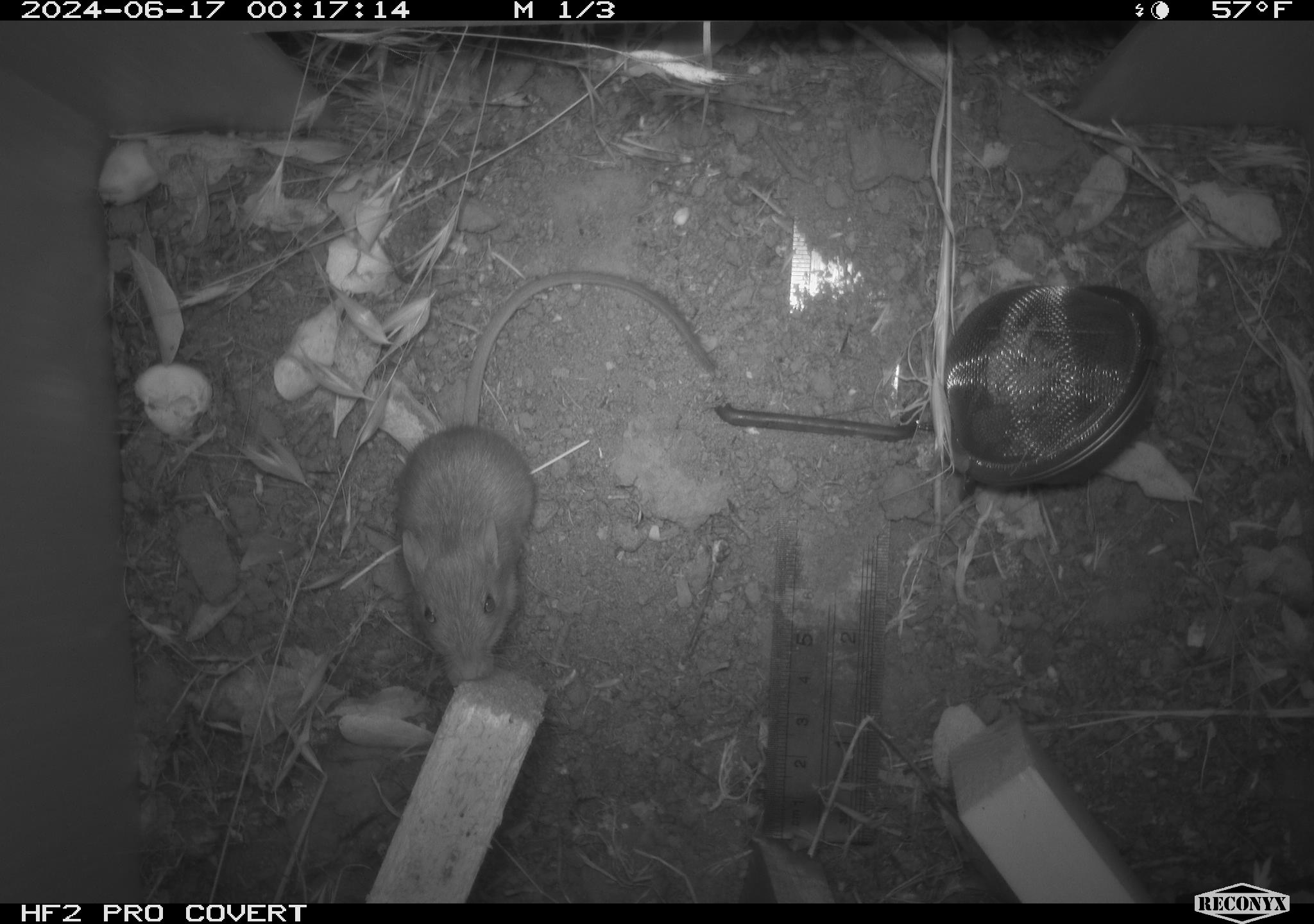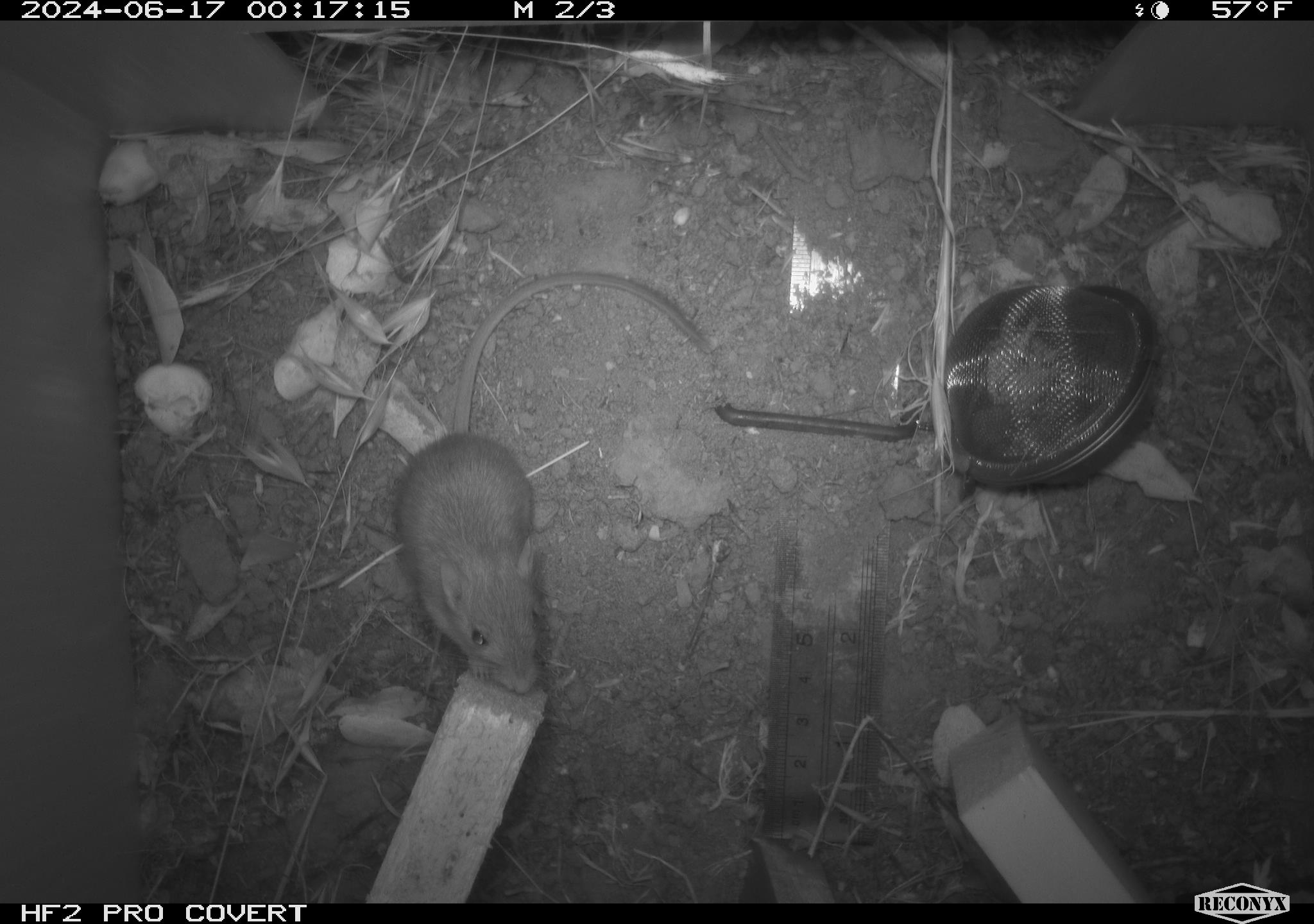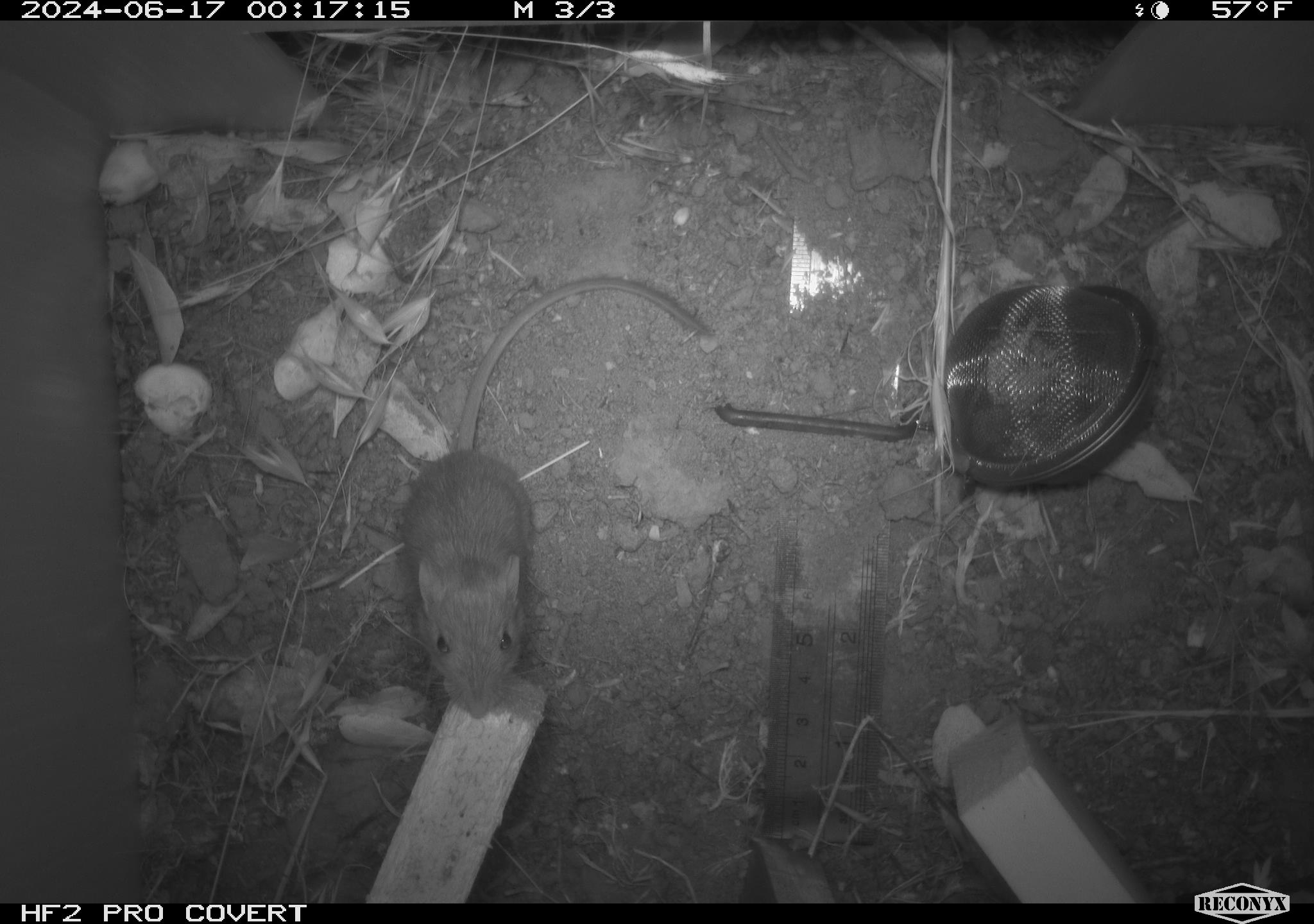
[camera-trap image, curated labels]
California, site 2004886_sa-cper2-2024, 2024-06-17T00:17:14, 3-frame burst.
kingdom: Animalia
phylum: Chordata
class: Mammalia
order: Rodentia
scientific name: Rodentia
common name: rodent